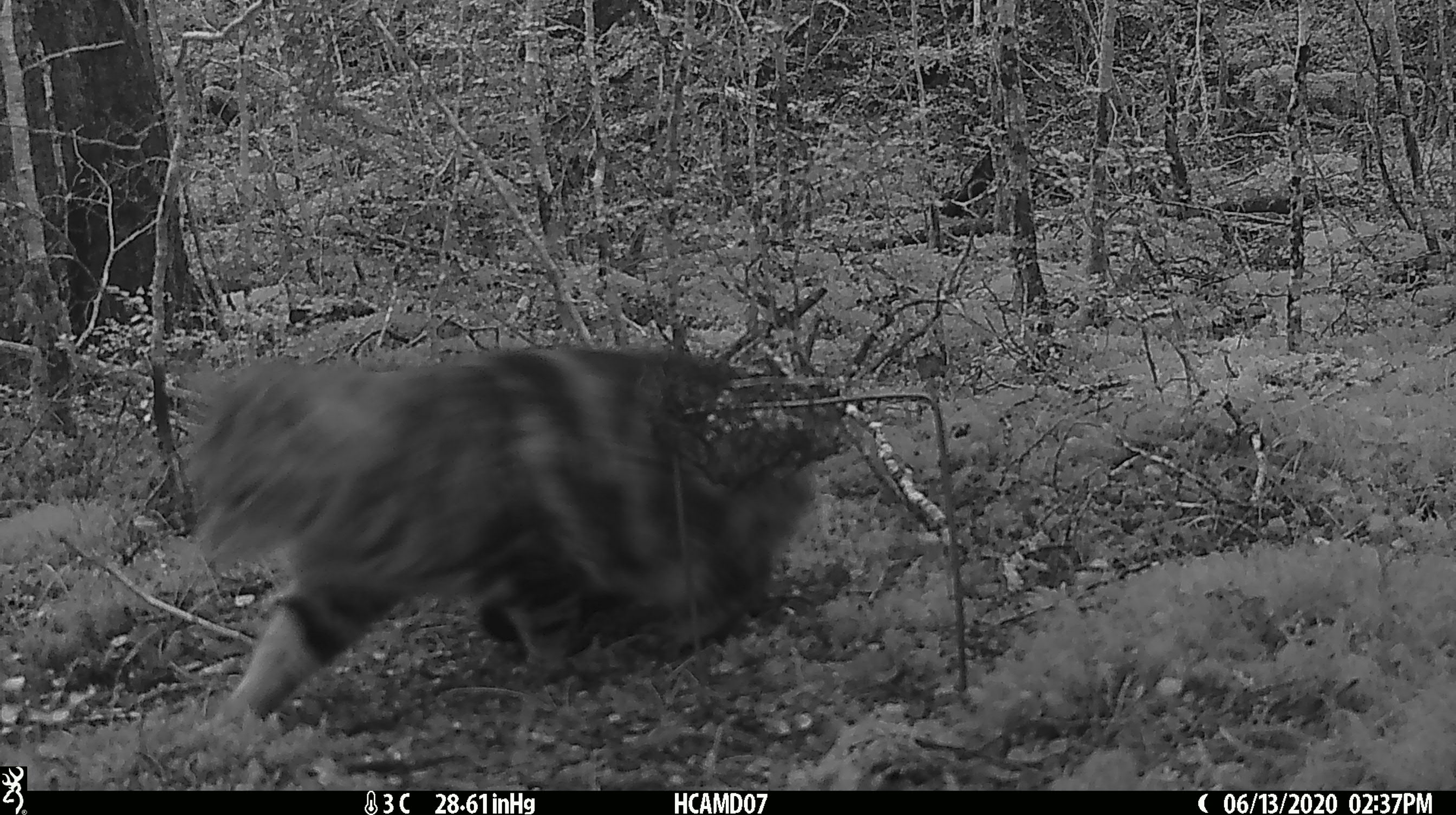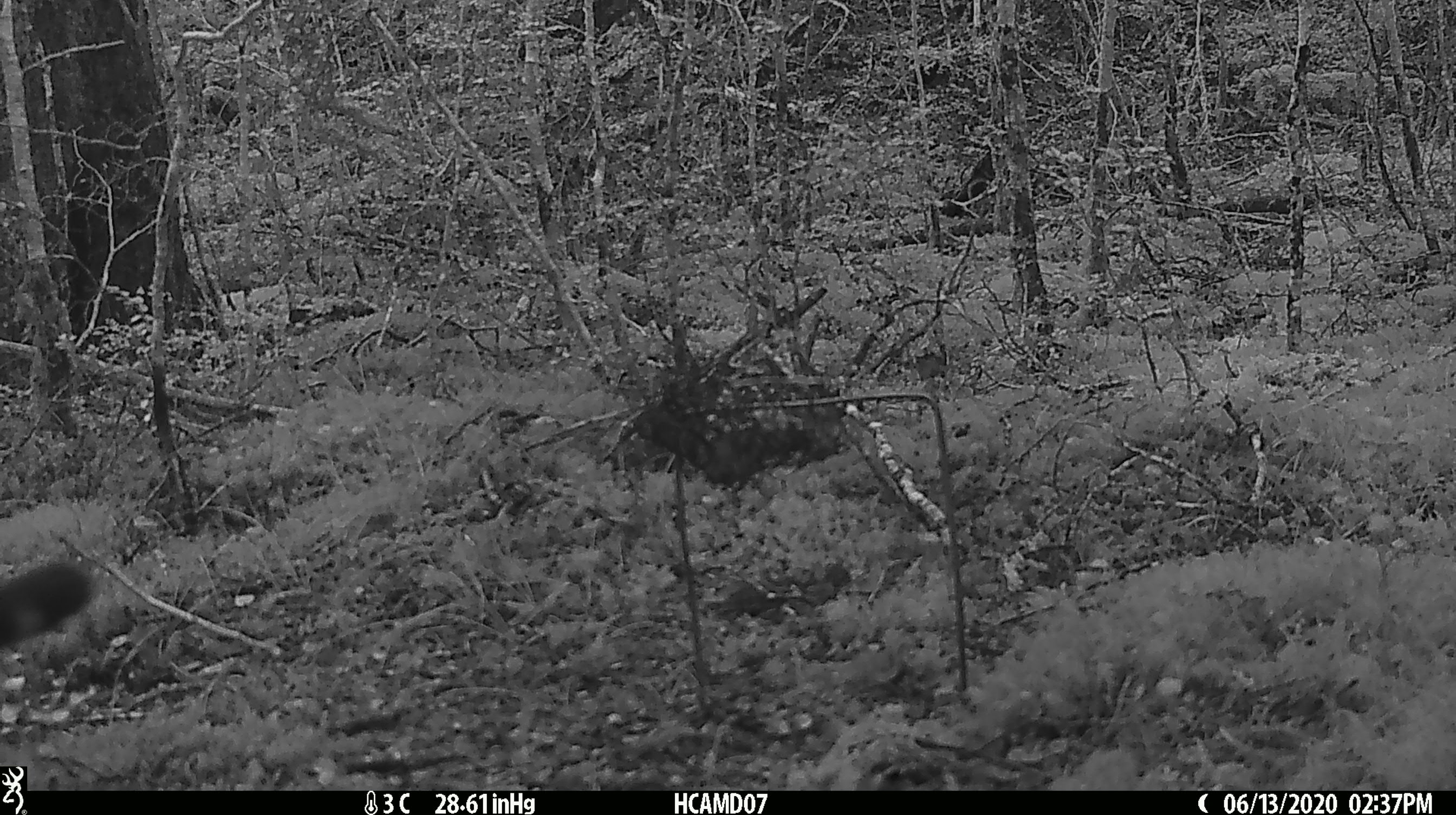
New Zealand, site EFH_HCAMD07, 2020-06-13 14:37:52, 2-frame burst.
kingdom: Animalia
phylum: Chordata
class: Mammalia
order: Carnivora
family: Felidae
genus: Felis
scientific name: Felis catus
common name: domestic cat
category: cat